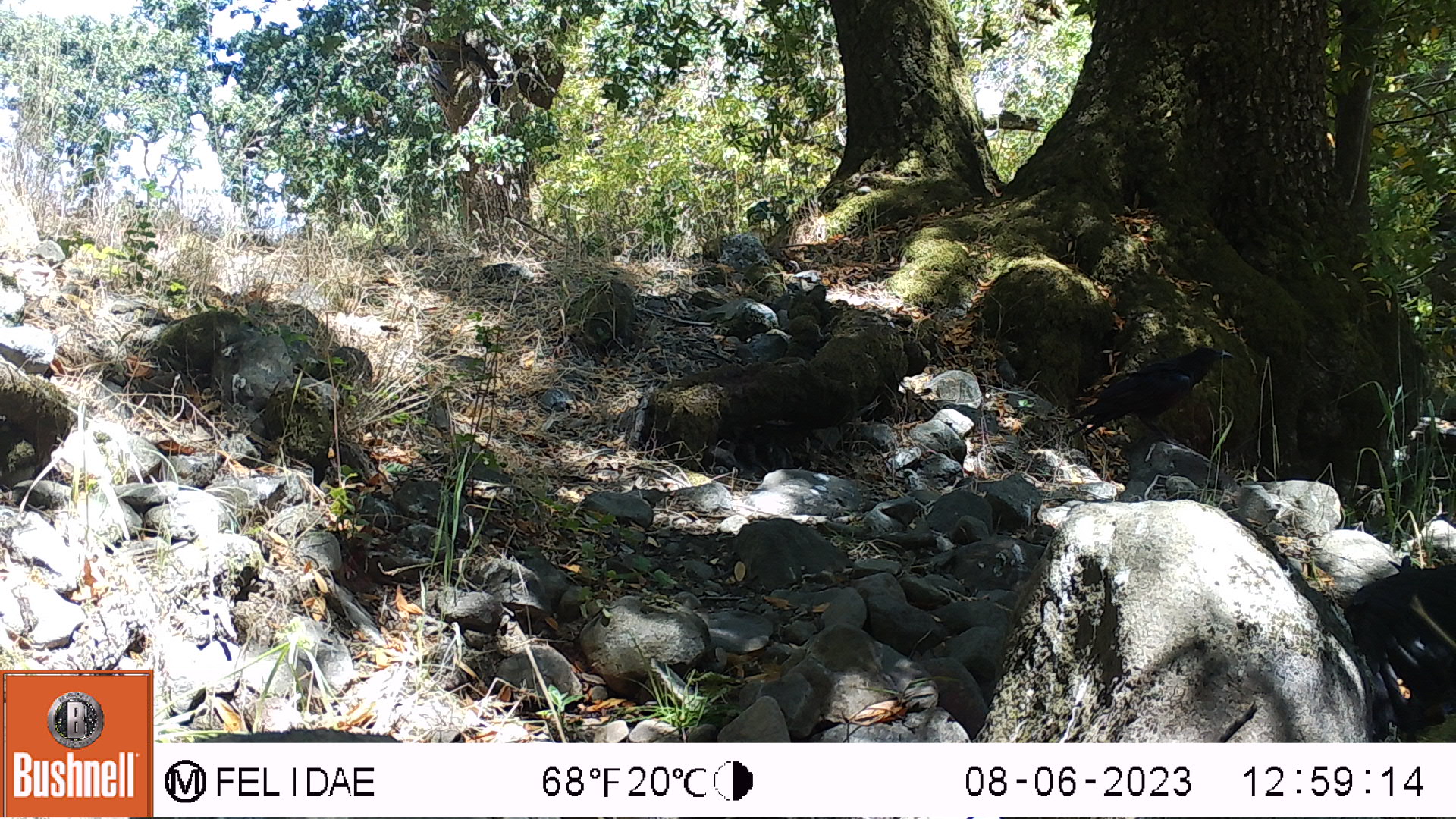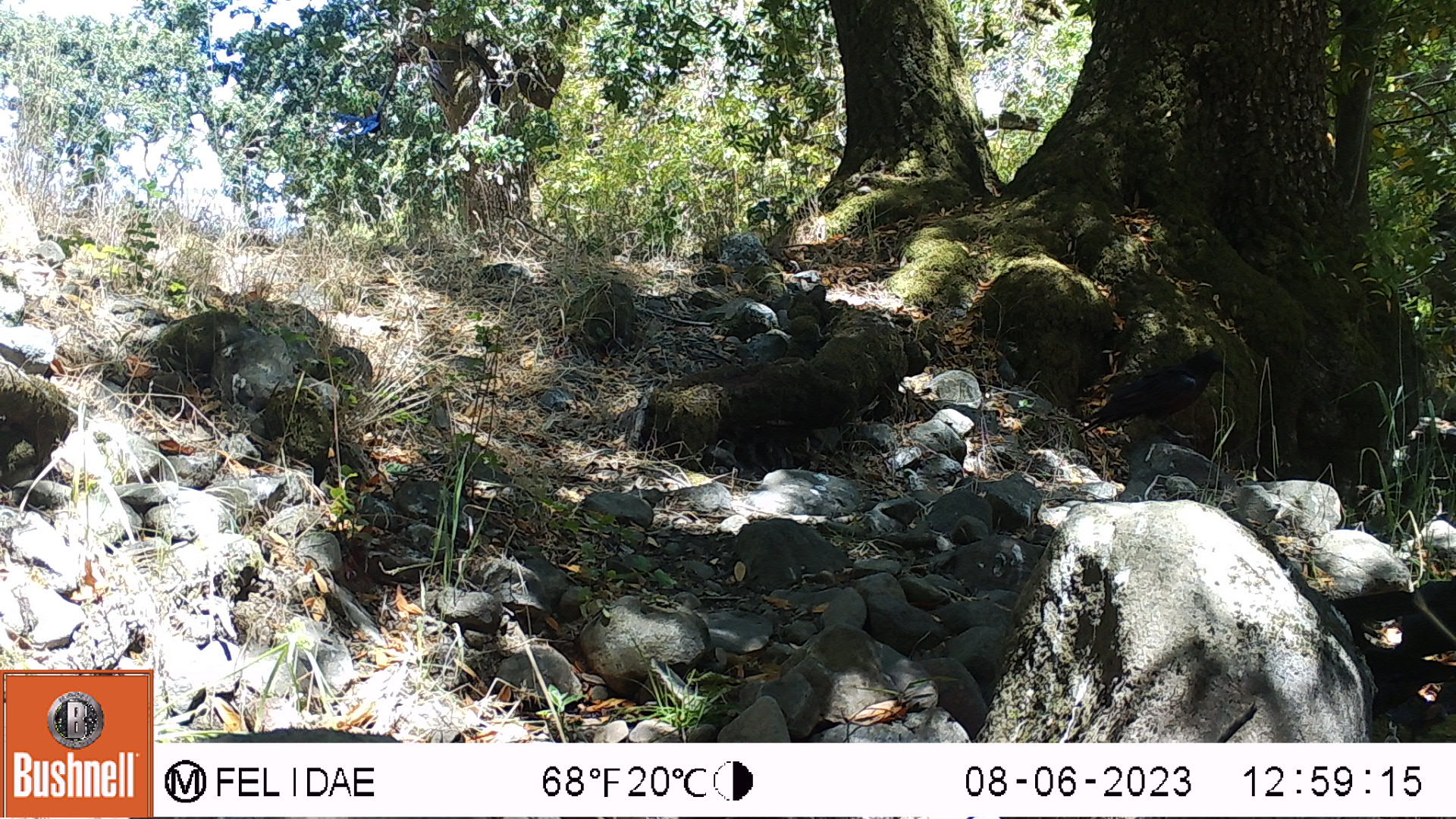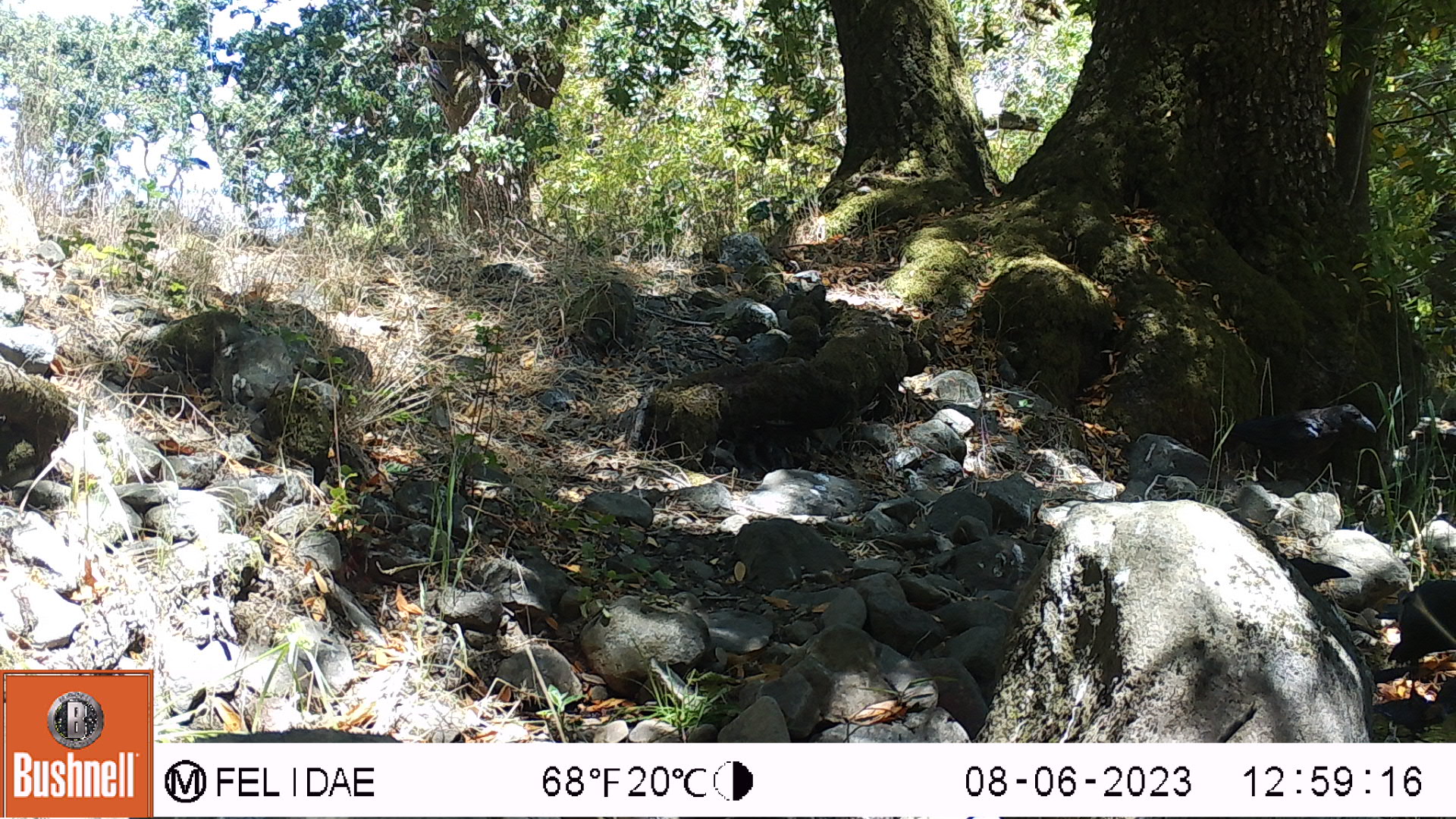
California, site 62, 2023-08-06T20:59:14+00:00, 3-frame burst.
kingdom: Animalia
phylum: Chordata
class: Aves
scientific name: Aves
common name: bird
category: unknown bird